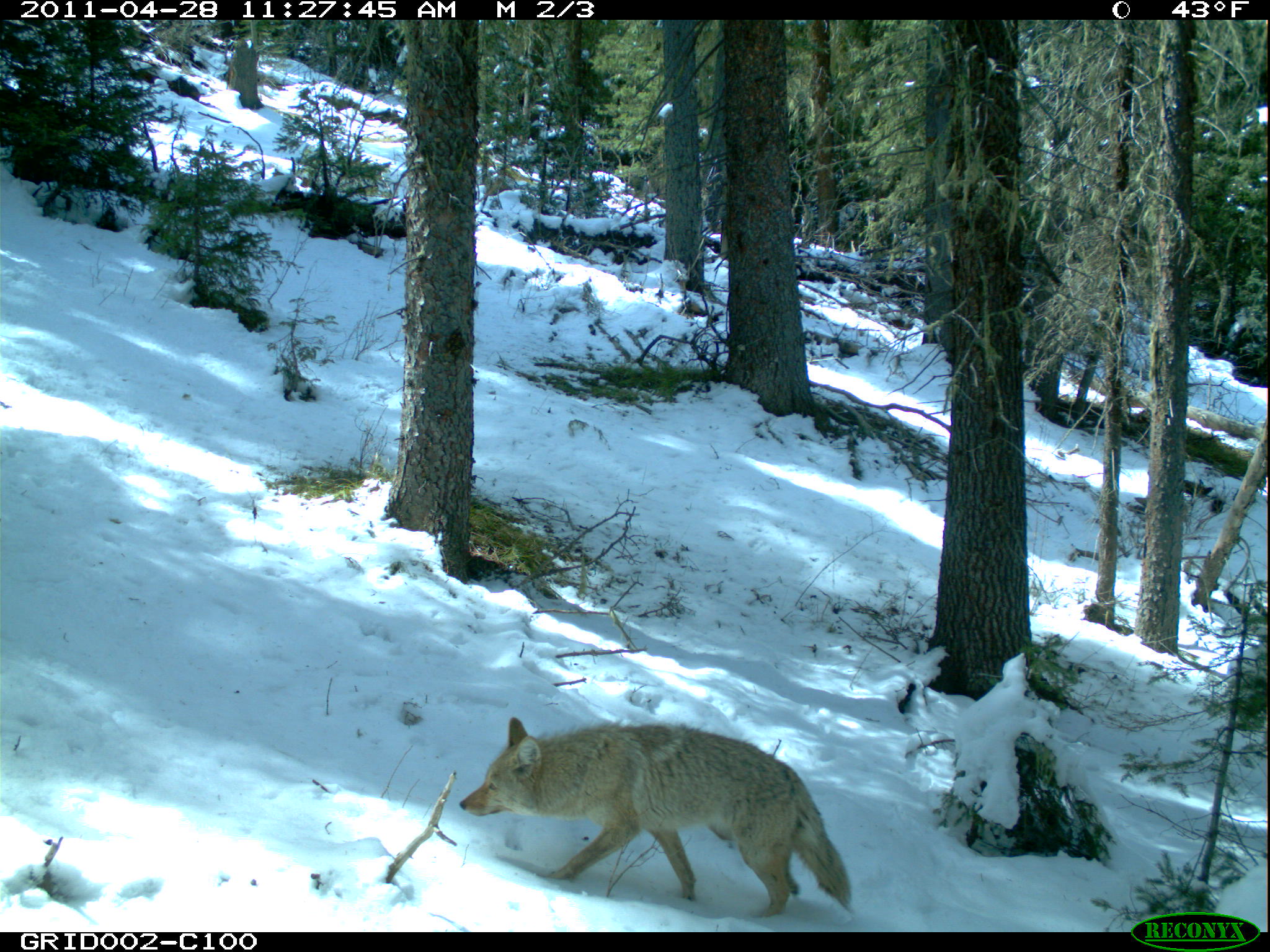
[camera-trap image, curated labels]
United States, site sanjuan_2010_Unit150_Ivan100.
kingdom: Animalia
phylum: Chordata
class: Mammalia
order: Carnivora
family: Canidae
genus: Canis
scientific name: Canis latrans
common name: coyote